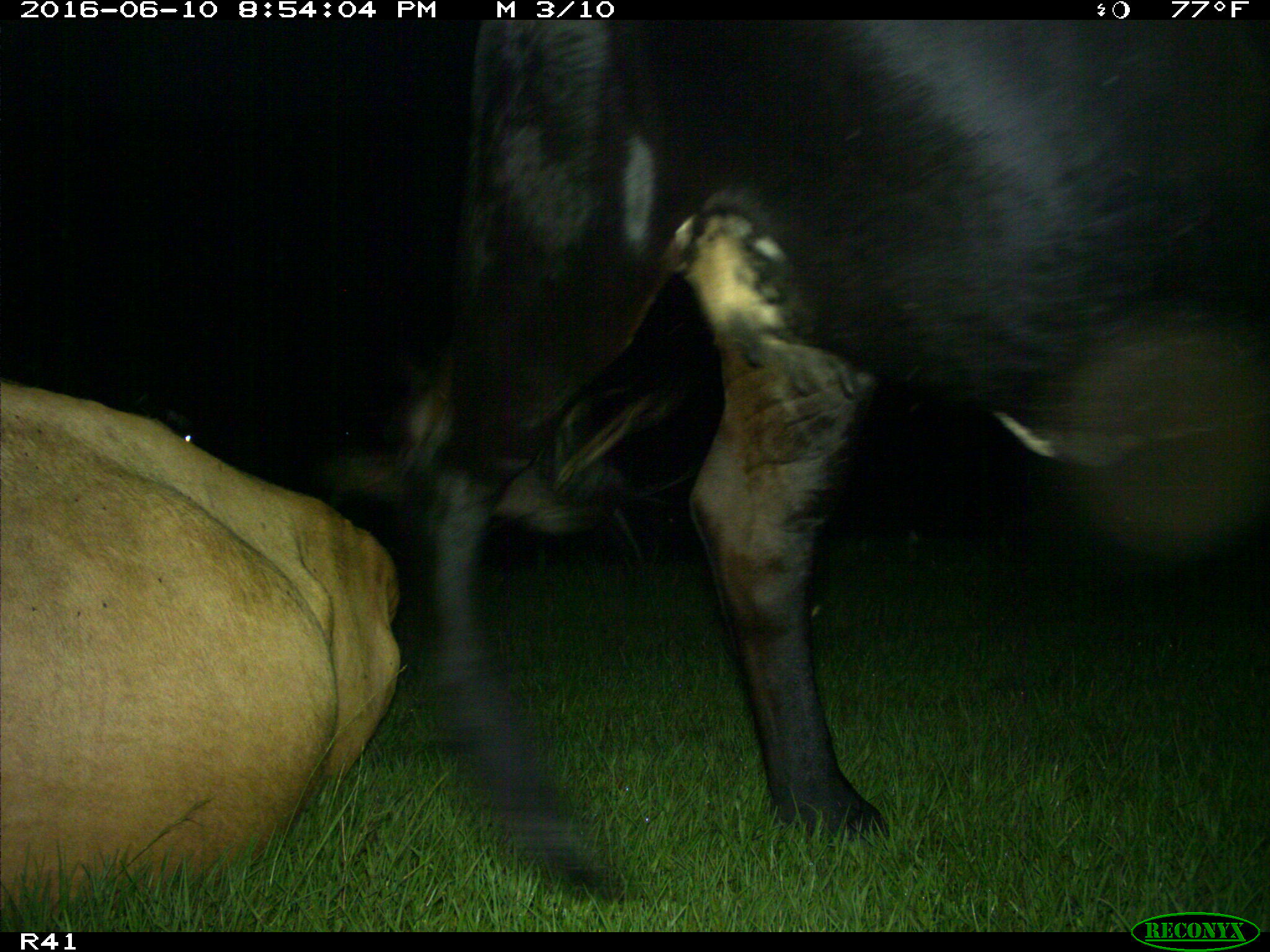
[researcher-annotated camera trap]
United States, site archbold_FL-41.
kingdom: Animalia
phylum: Chordata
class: Mammalia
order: Artiodactyla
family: Bovidae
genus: Bos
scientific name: Bos taurus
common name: domestic cow